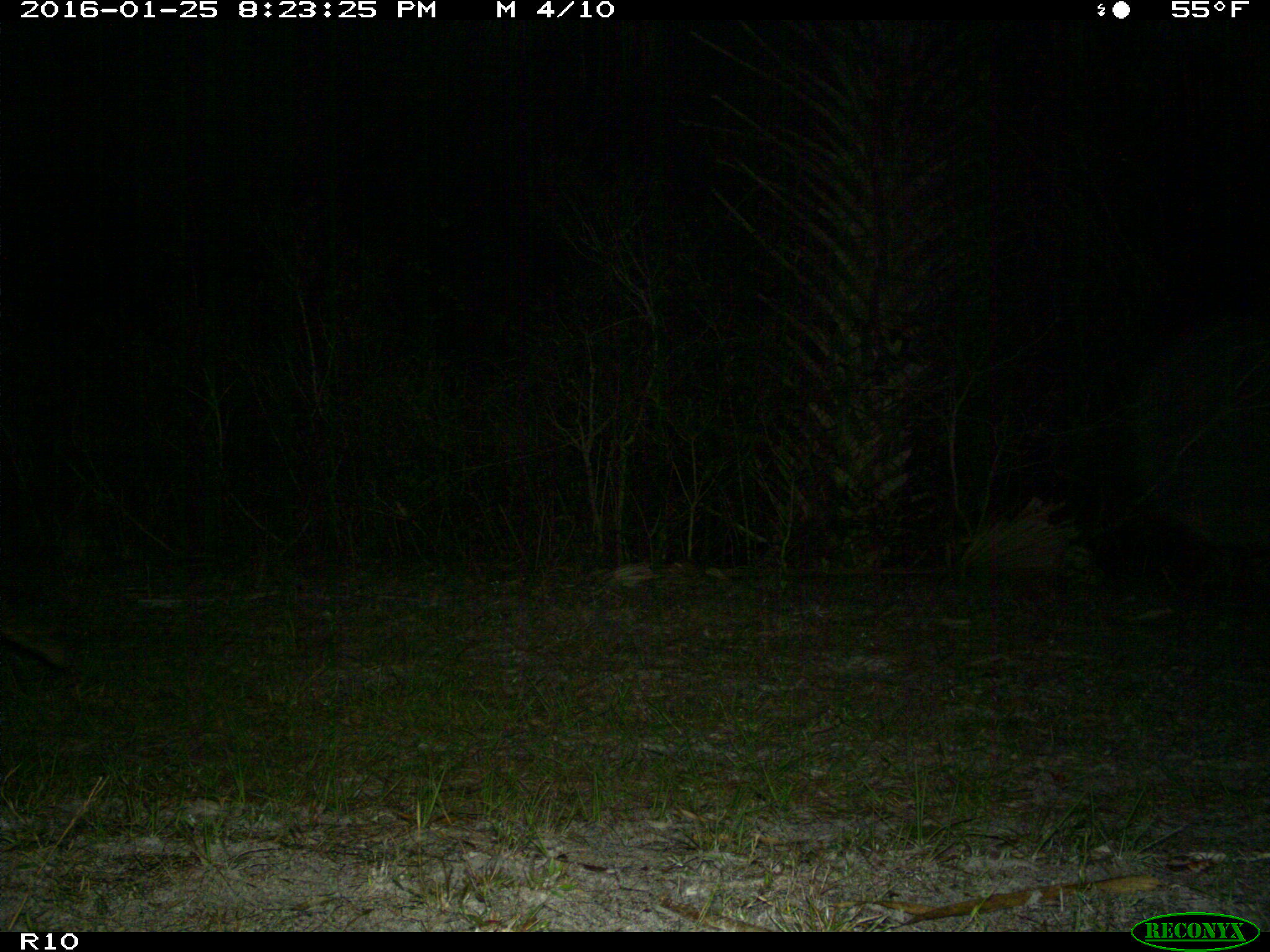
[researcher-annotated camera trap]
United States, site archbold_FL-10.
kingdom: Animalia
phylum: Chordata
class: Mammalia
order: Carnivora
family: Canidae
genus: Canis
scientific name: Canis latrans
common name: coyote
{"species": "Canis latrans (coyote)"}